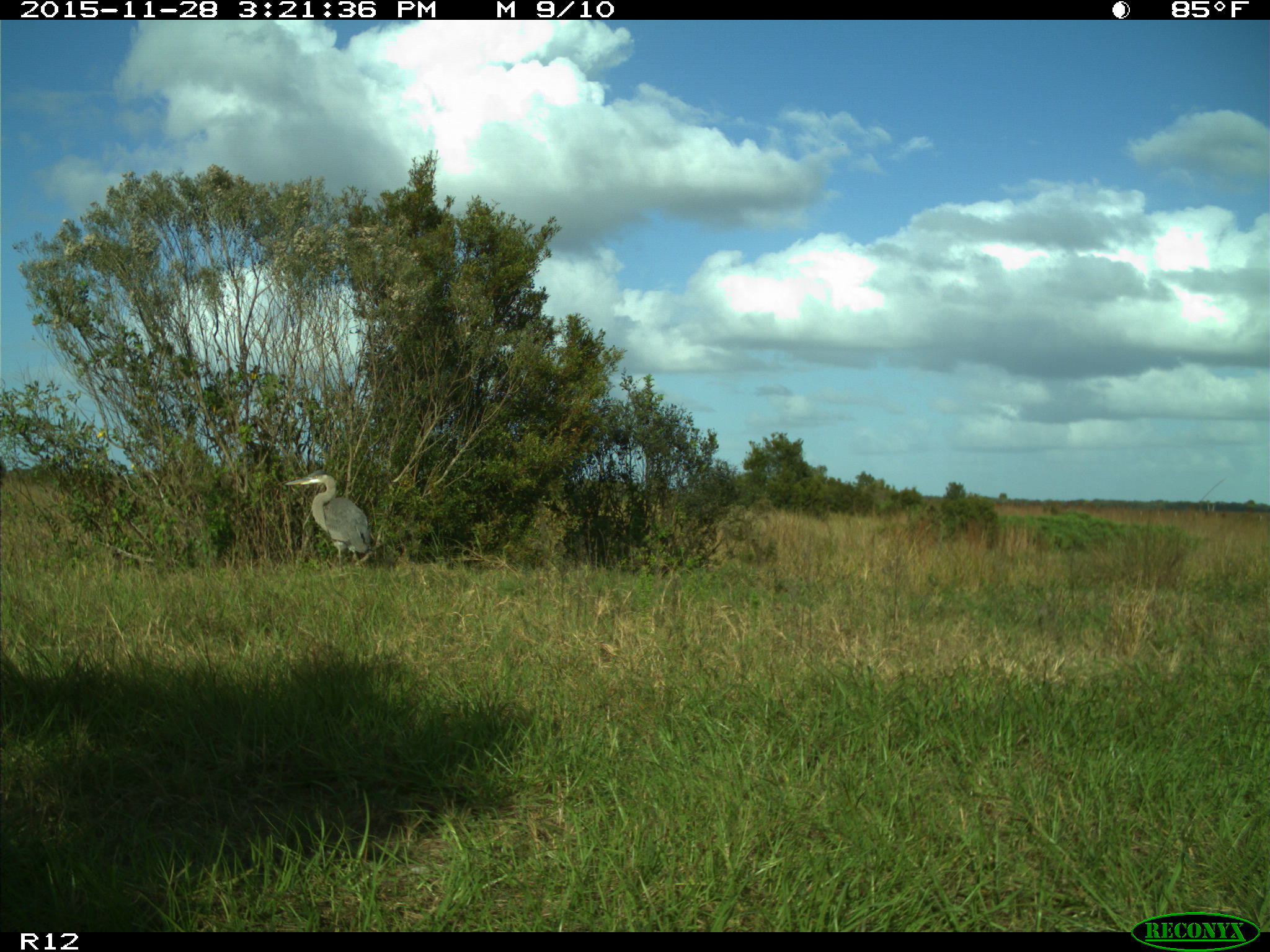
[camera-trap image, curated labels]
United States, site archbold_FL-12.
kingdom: Animalia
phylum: Chordata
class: Aves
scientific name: Aves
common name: birds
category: unidentified bird